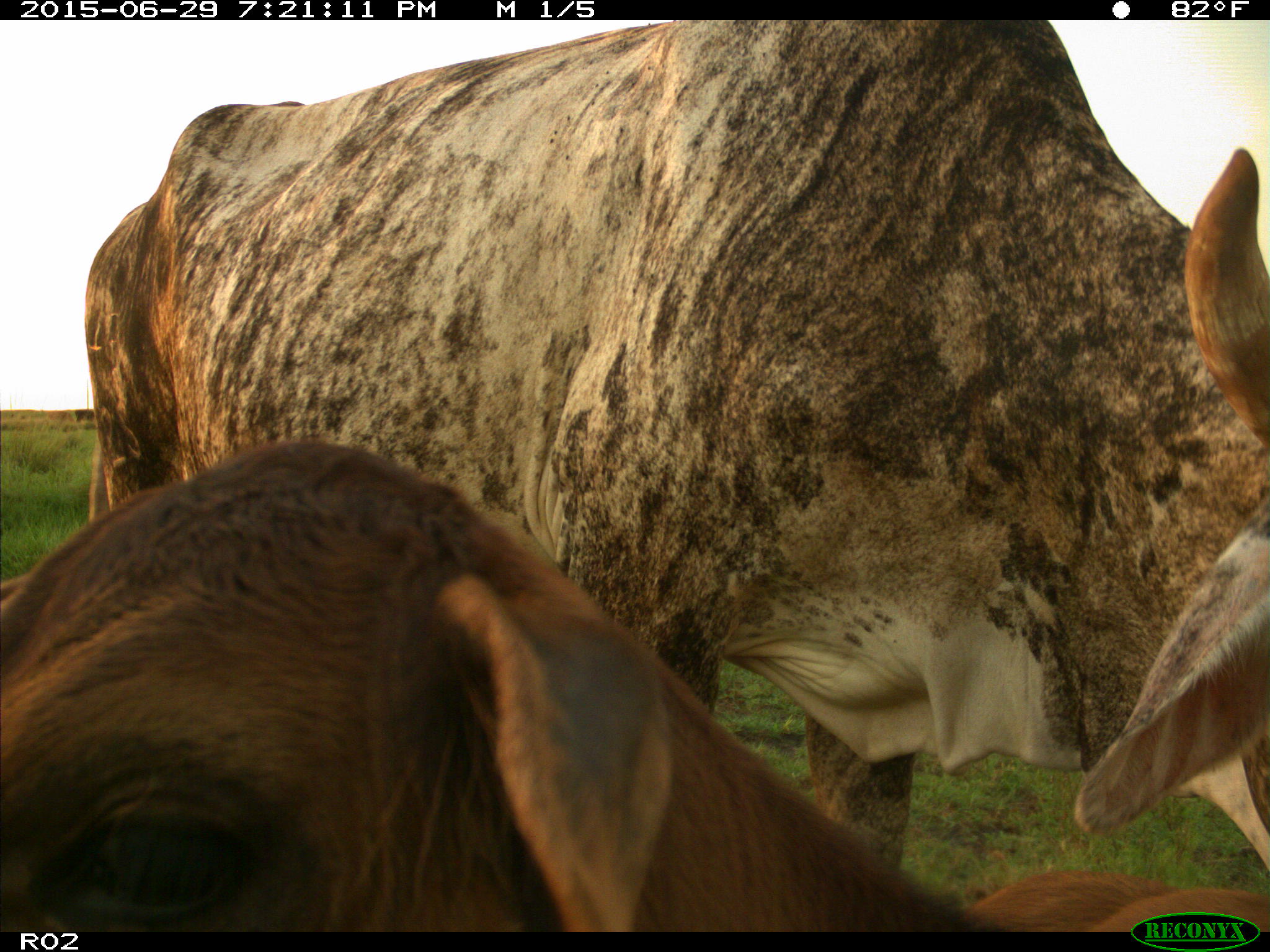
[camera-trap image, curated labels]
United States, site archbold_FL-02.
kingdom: Animalia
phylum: Chordata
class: Mammalia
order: Artiodactyla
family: Bovidae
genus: Bos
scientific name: Bos taurus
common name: domestic cow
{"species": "Bos taurus (domestic cow)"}